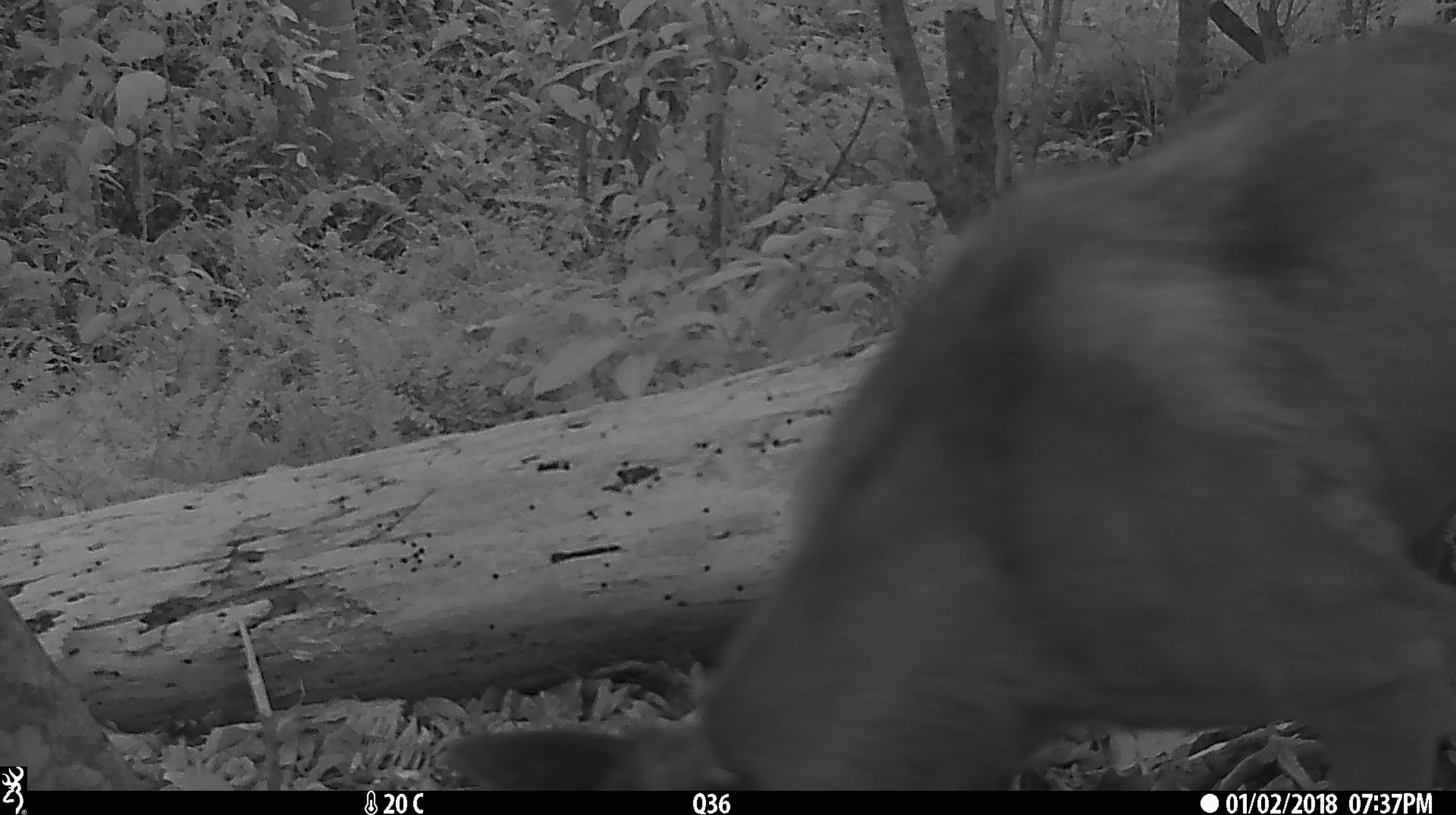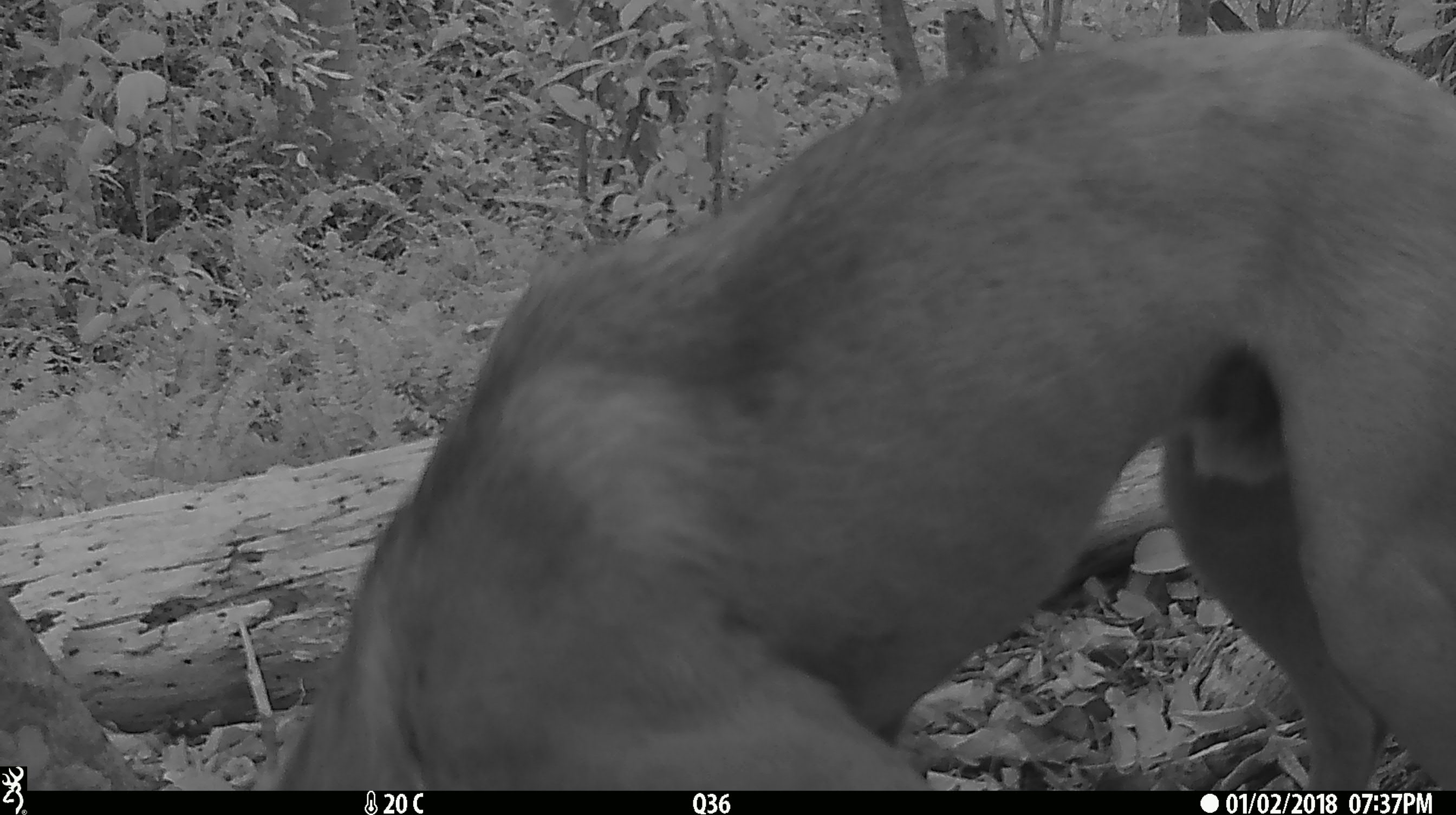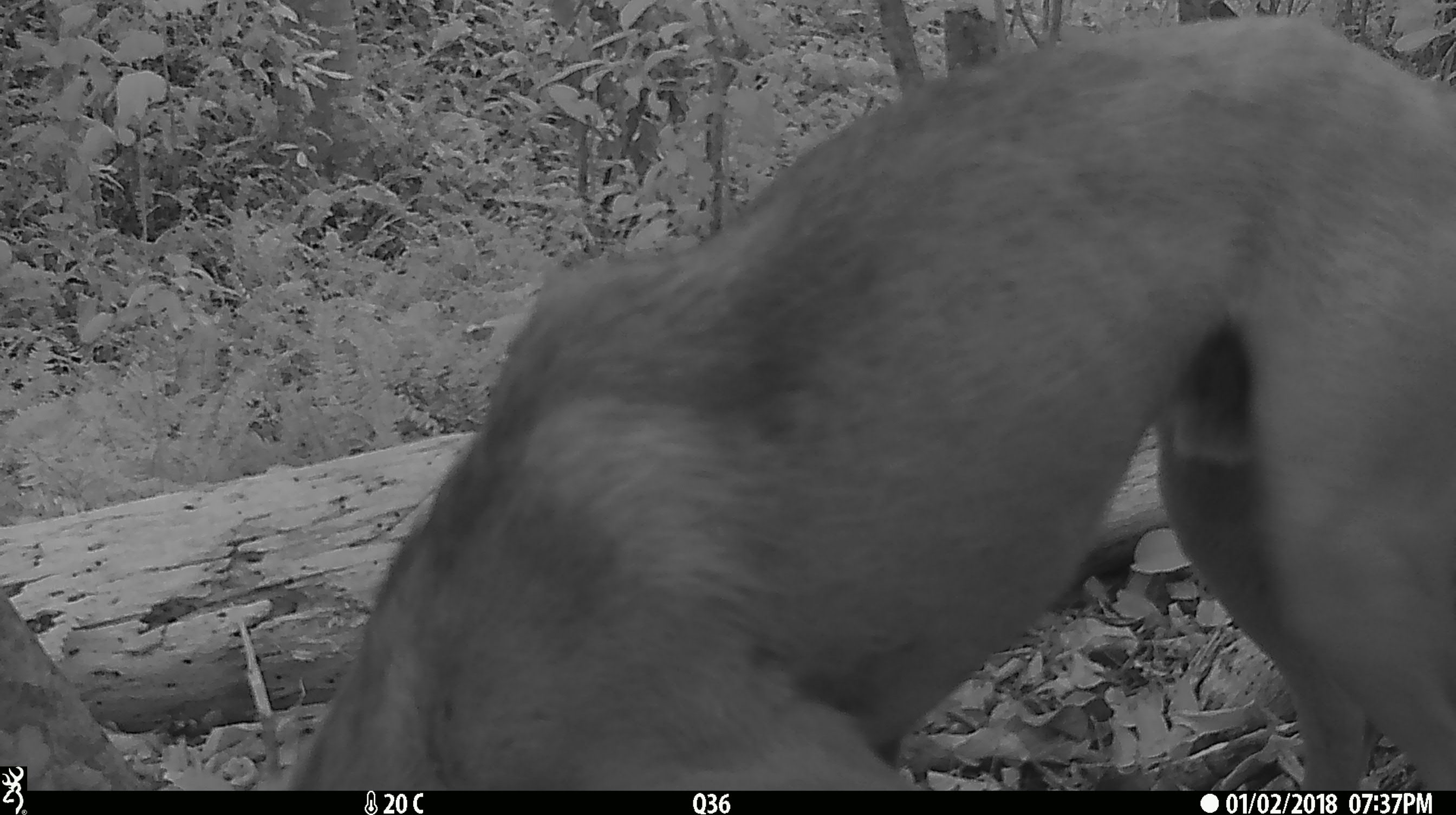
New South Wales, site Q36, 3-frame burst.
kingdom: Animalia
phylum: Chordata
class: Mammalia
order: Carnivora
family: Canidae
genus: Canis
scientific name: Canis familiaris dingo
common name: dingo